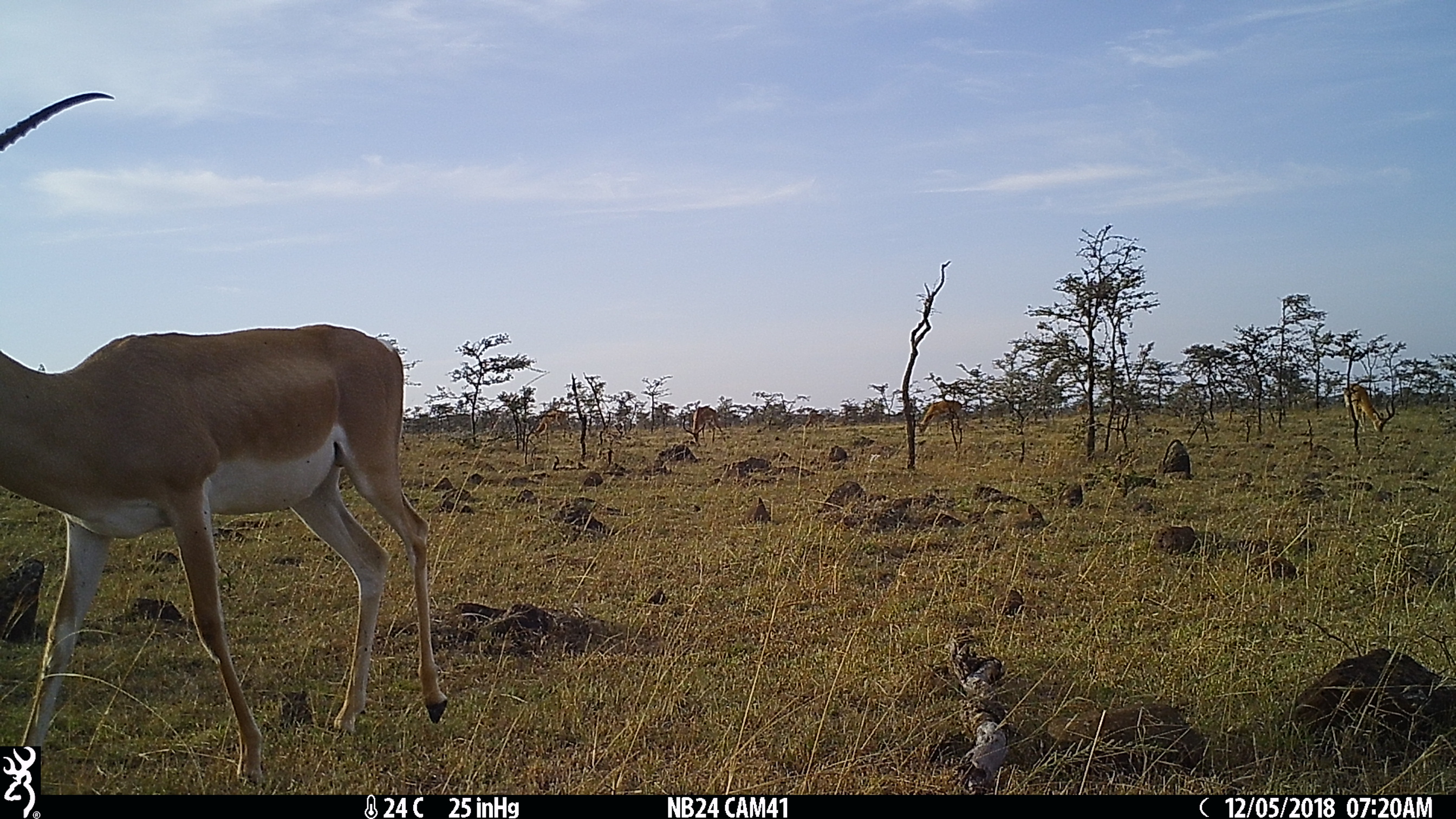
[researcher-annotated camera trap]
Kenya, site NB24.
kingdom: Animalia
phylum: Chordata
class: Mammalia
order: Artiodactyla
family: Bovidae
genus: Nanger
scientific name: Nanger granti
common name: grant's gazelle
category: gazelle grants